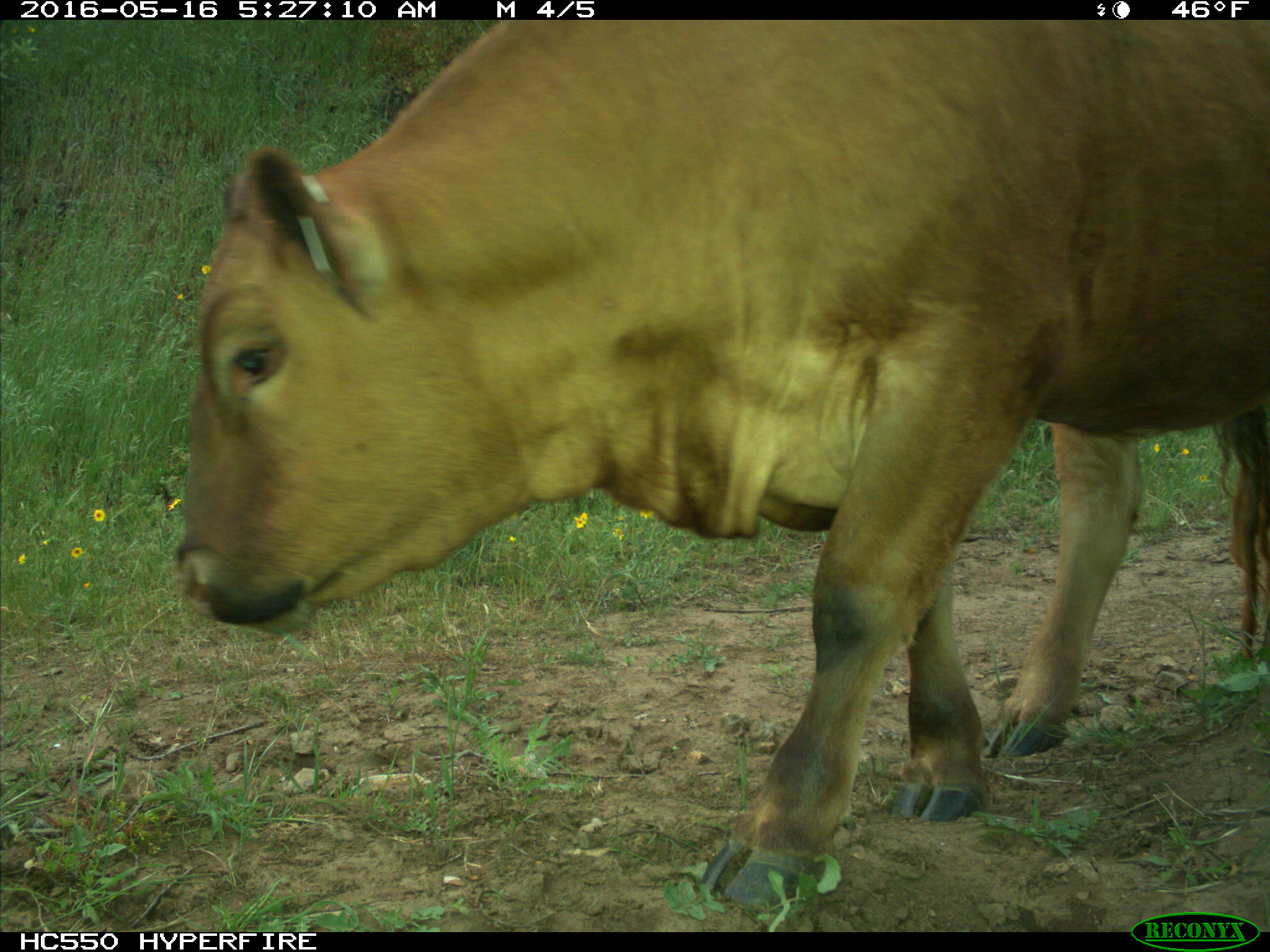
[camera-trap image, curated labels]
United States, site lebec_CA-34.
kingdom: Animalia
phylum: Chordata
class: Mammalia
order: Artiodactyla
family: Bovidae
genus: Bos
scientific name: Bos taurus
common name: domestic cow